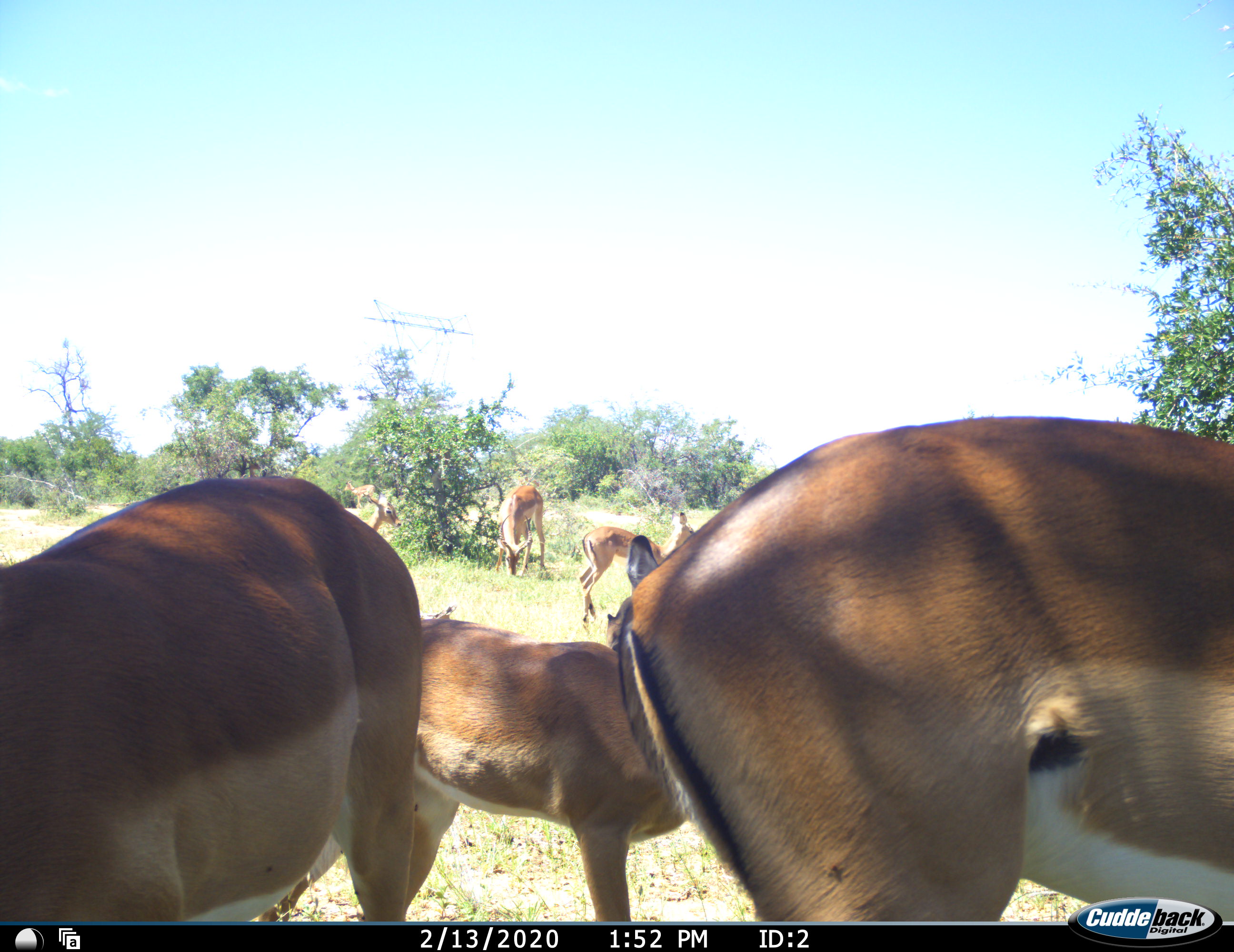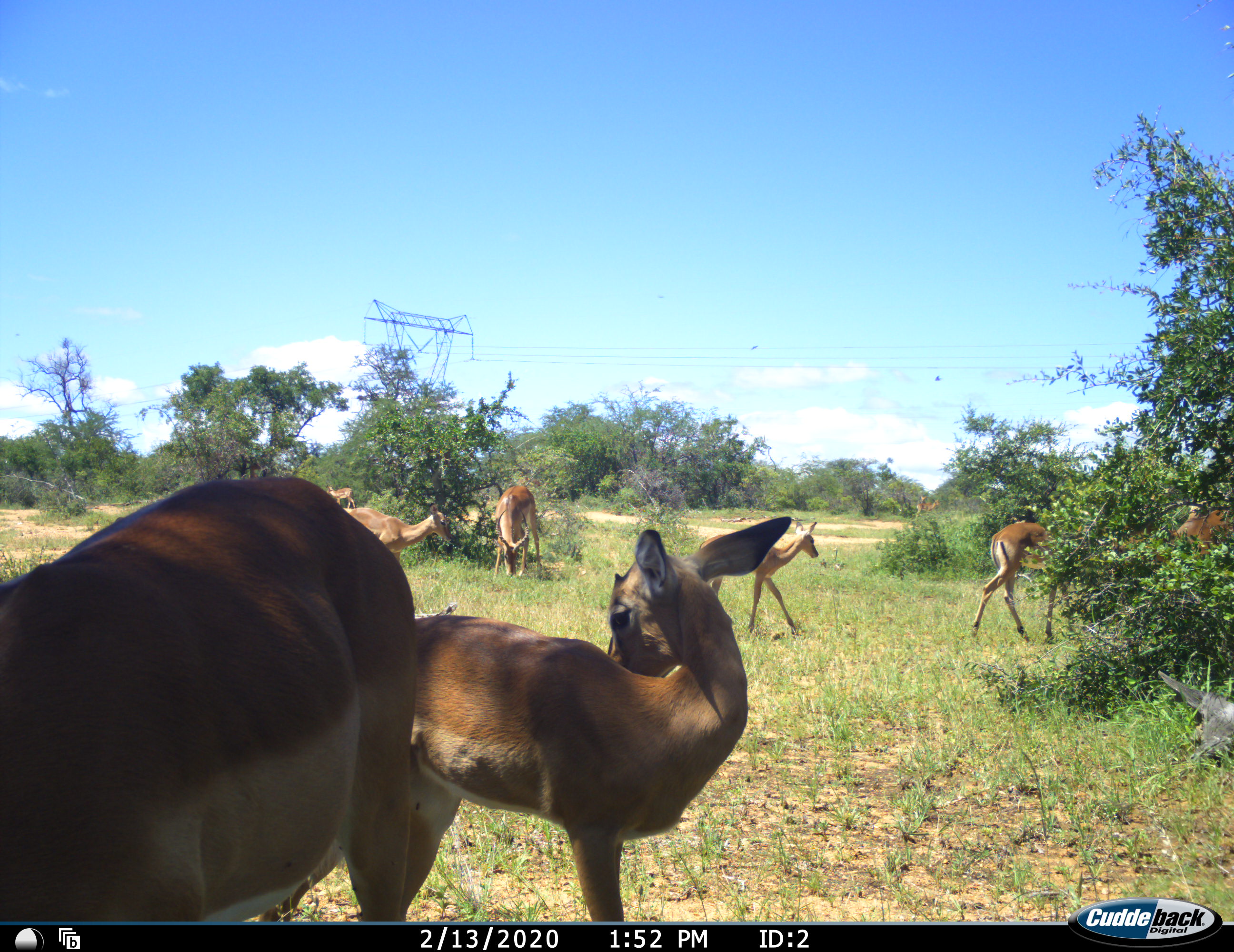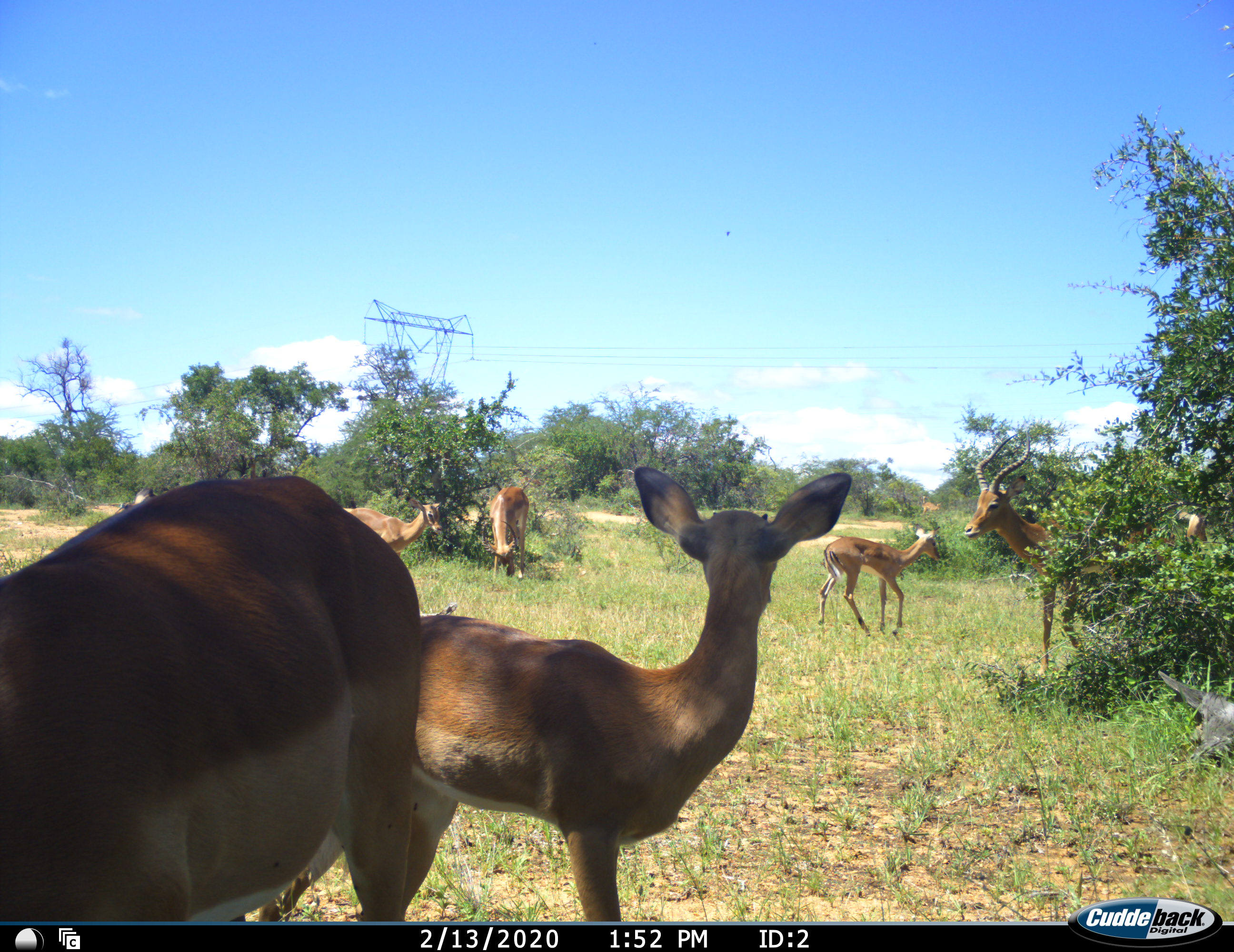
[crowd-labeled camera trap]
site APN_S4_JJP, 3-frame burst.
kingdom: Animalia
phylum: Chordata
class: Mammalia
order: Artiodactyla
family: Bovidae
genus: Aepyceros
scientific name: Aepyceros melampus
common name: impala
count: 9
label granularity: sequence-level